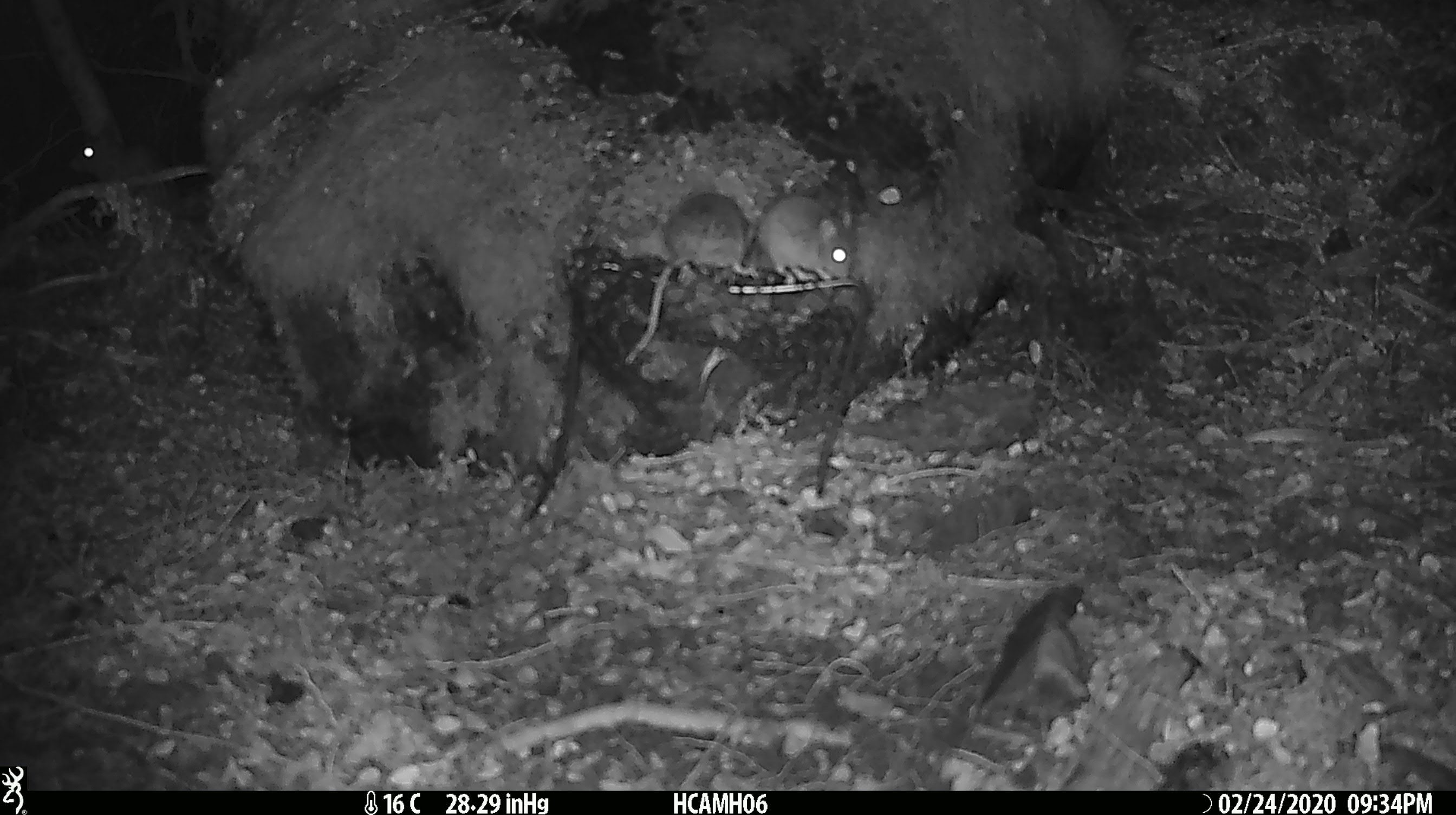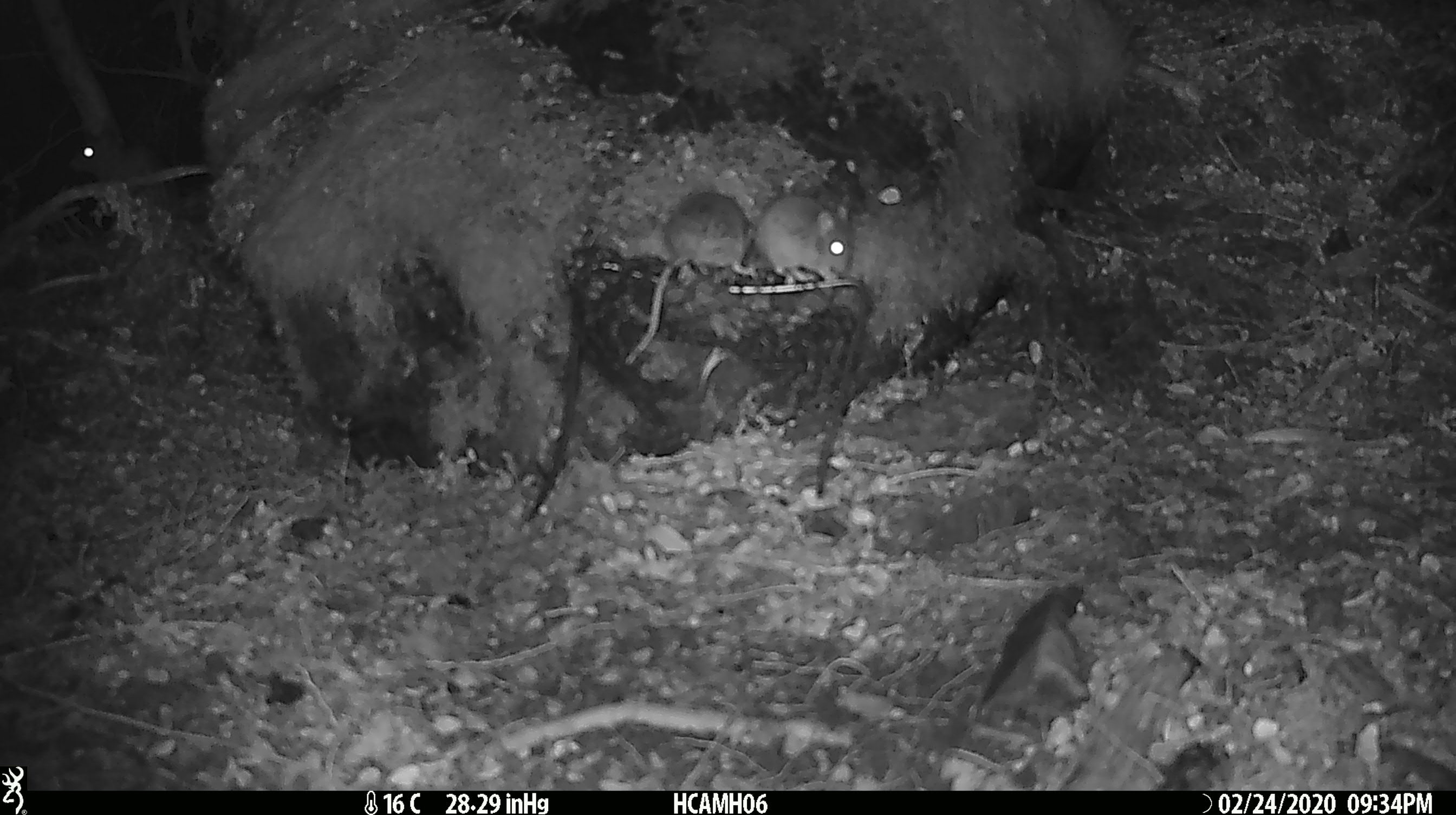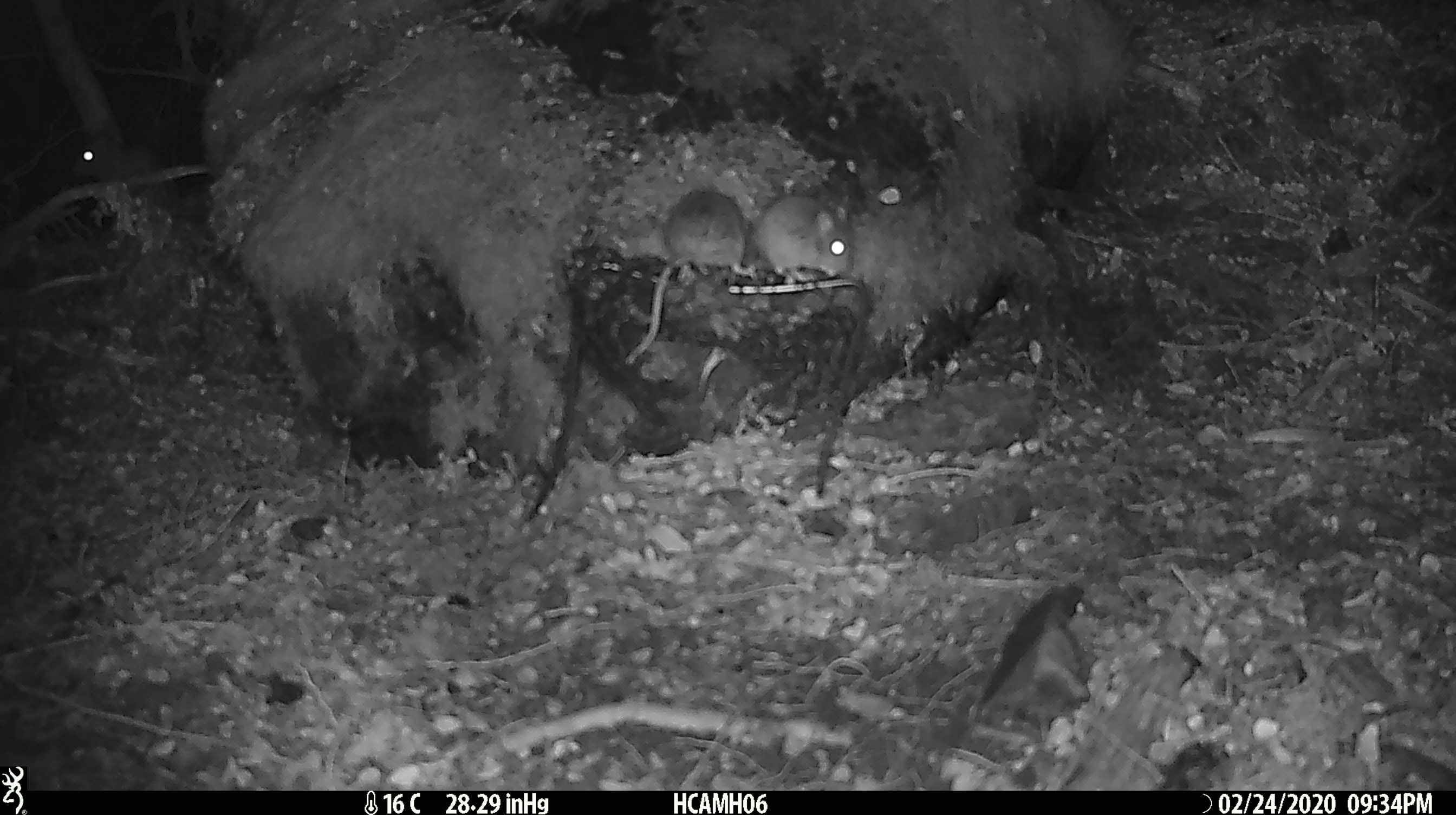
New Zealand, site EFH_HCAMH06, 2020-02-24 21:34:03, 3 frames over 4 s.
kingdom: Animalia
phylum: Chordata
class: Mammalia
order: Rodentia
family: Muridae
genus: Mus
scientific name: Mus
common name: mouse